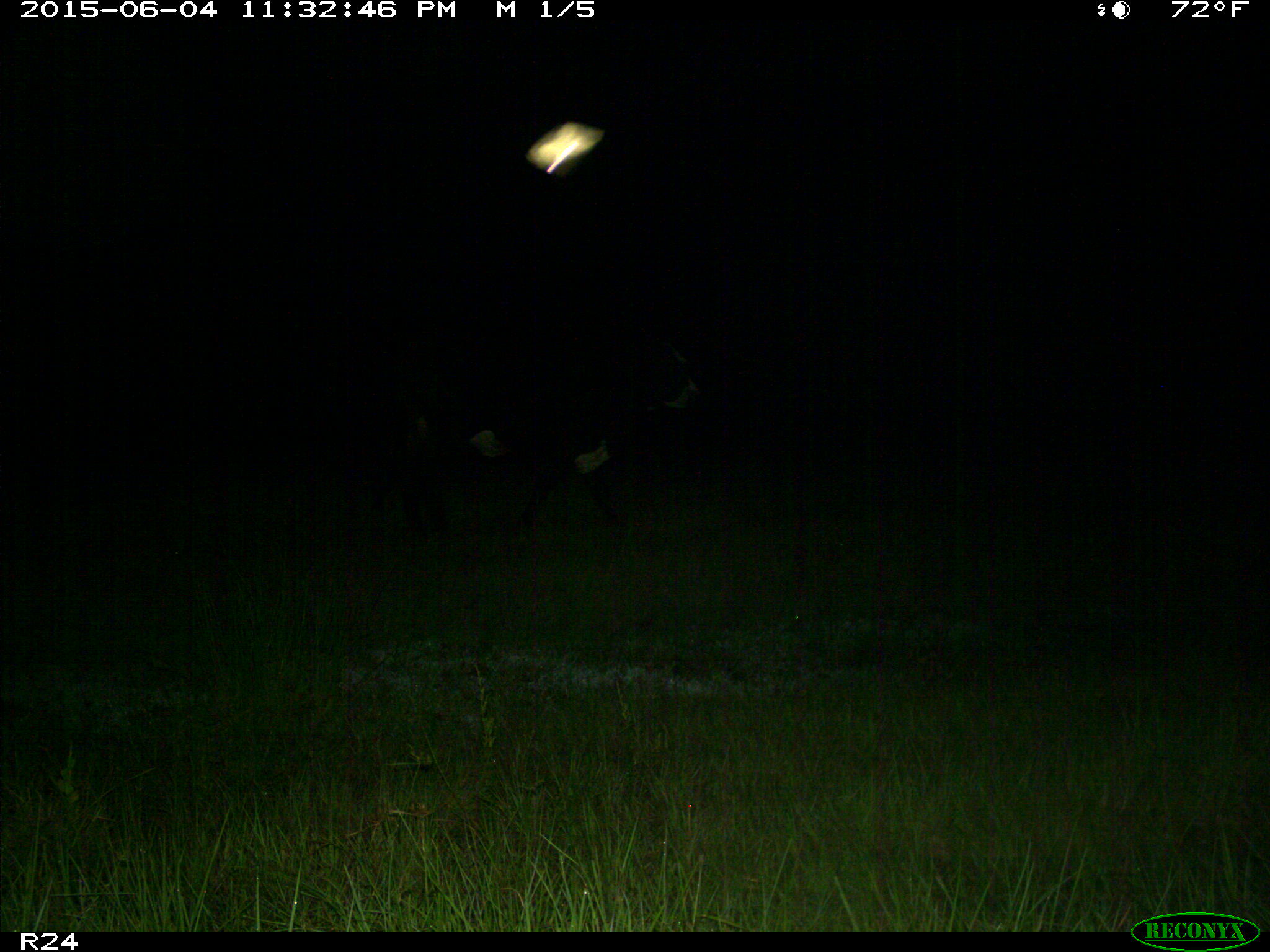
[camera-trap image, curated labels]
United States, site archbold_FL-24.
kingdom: Animalia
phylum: Chordata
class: Mammalia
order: Artiodactyla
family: Bovidae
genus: Bos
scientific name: Bos taurus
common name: domestic cow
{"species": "Bos taurus (domestic cow)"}